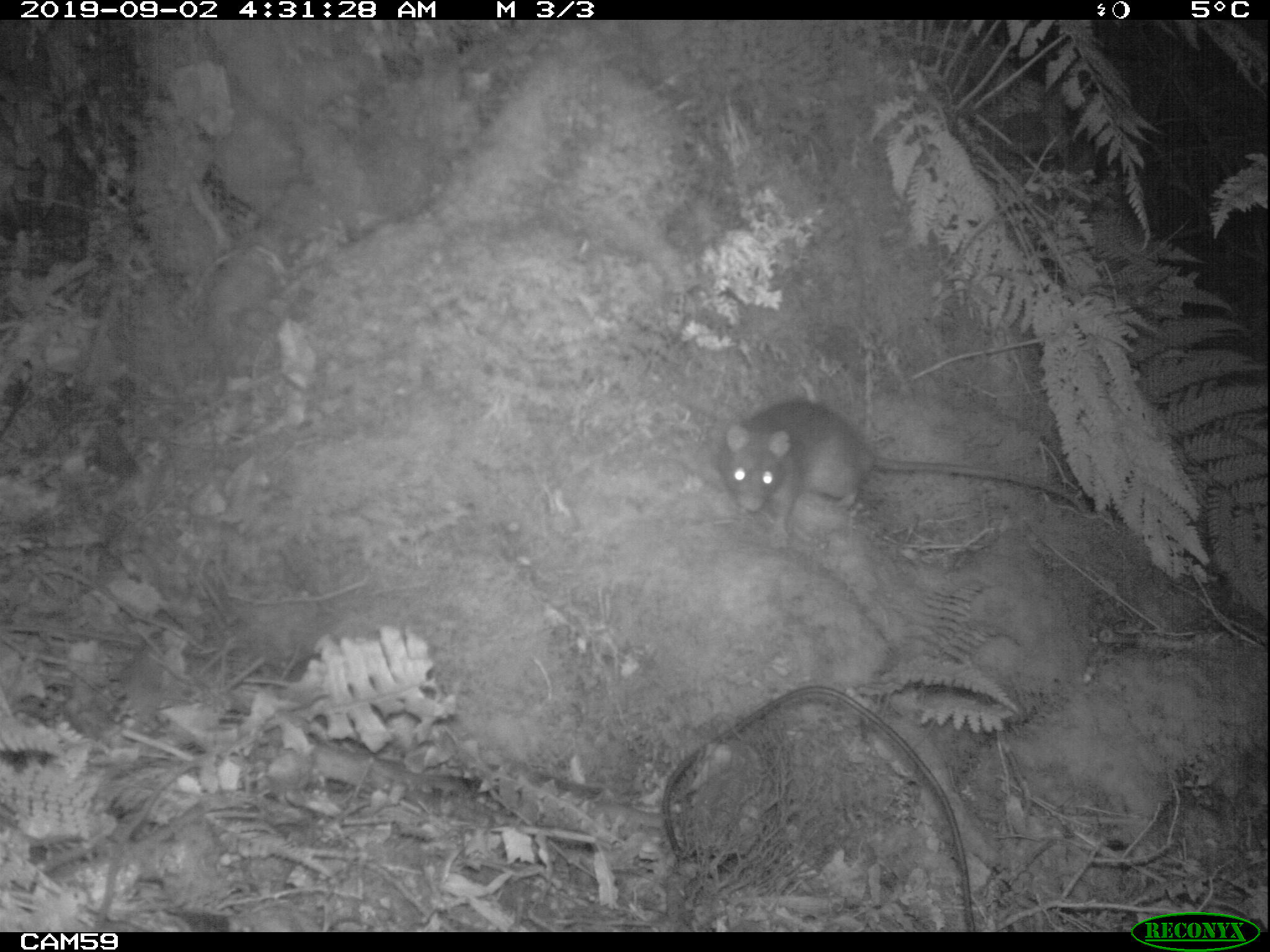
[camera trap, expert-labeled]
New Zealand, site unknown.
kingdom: Animalia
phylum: Chordata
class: Mammalia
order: Rodentia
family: Muridae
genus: Rattus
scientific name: Rattus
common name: rat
Rat (Rattus).